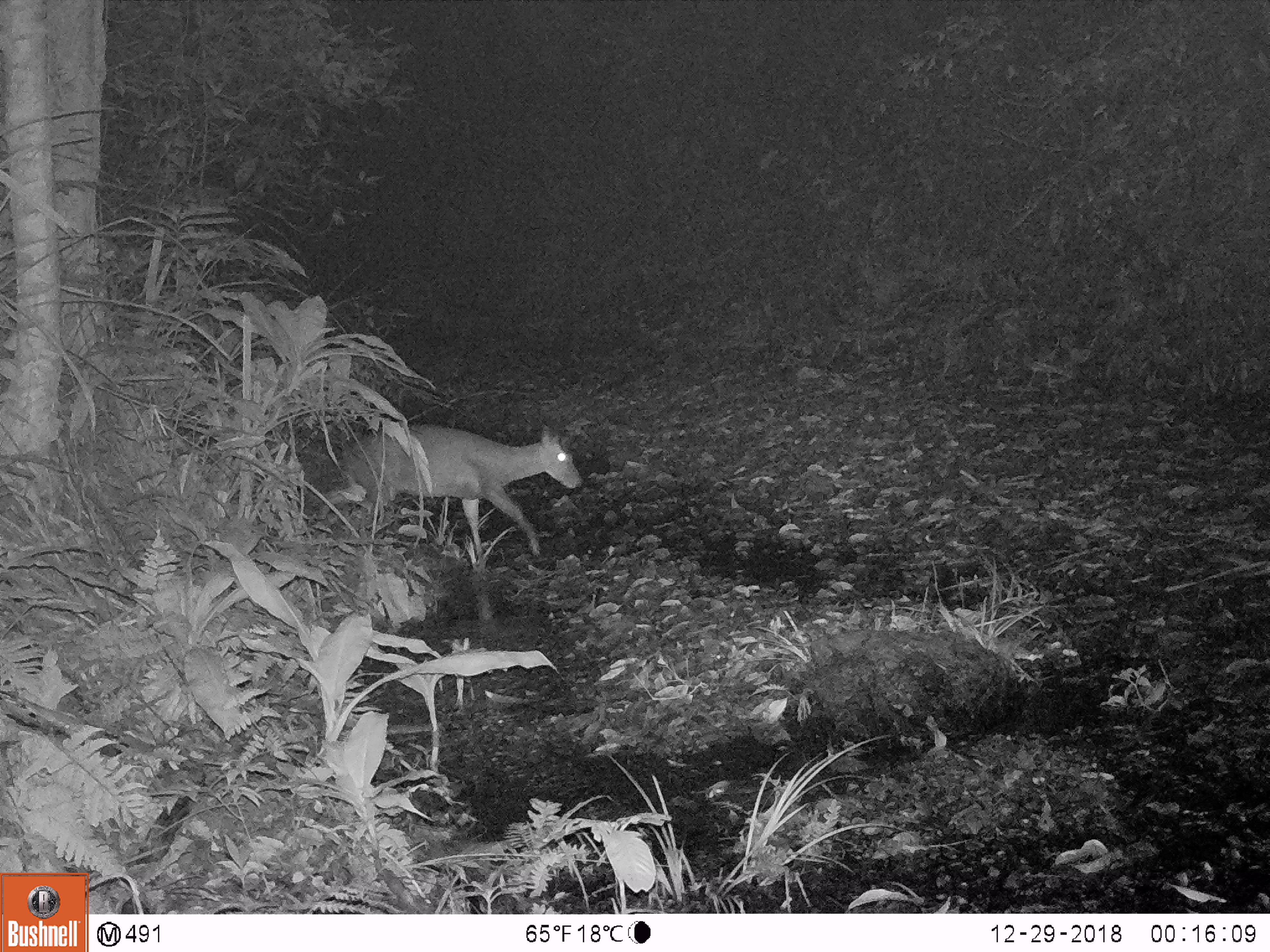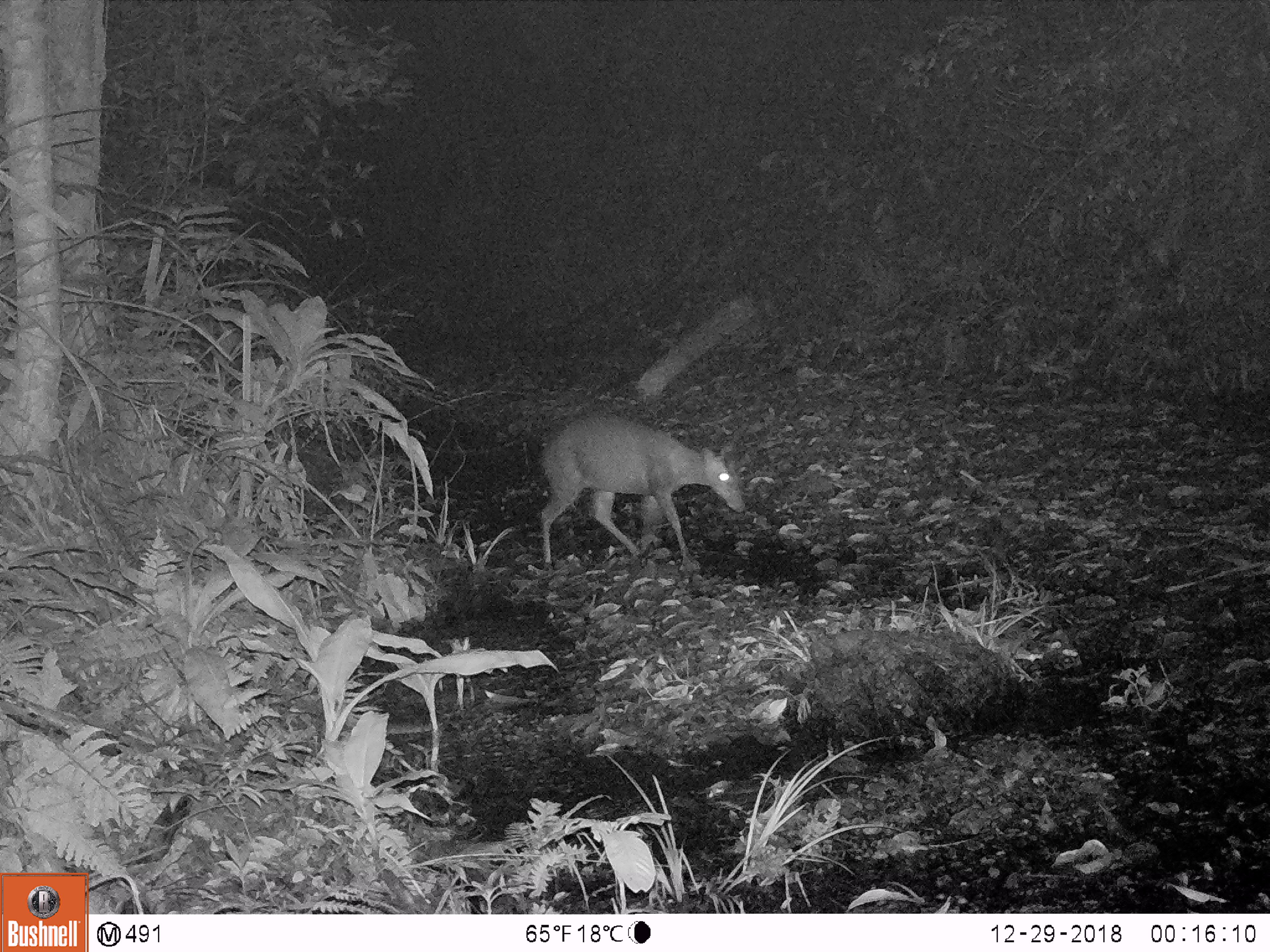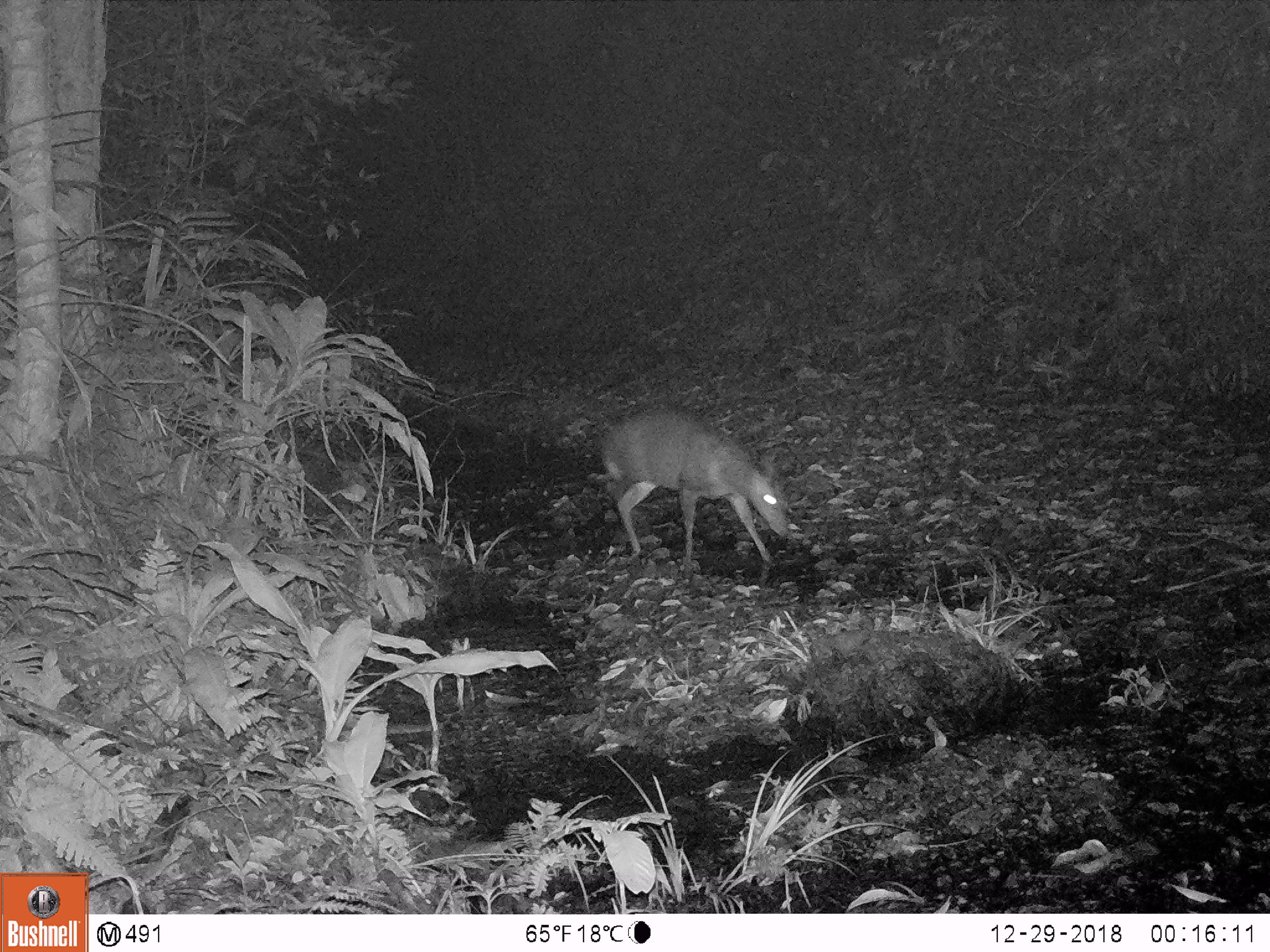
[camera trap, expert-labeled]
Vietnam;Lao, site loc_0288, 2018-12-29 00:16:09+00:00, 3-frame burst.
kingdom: Animalia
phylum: Chordata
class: Mammalia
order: Artiodactyla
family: Cervidae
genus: Muntiacus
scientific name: Muntiacus rooseveltorum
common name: roosevelt's muntjac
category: roosevelts muntjac group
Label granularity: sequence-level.